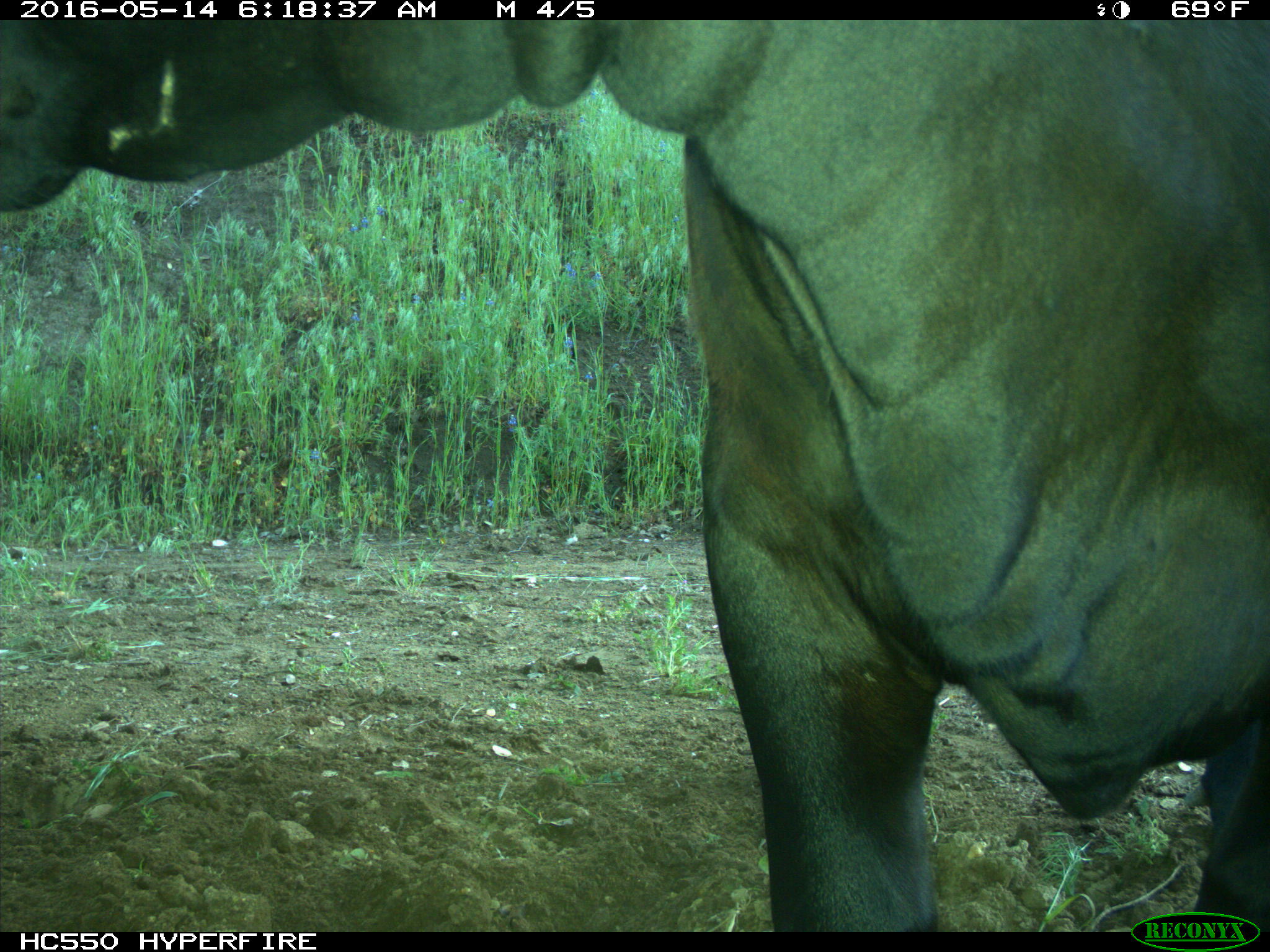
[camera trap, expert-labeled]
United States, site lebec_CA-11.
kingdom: Animalia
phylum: Chordata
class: Mammalia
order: Artiodactyla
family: Bovidae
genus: Bos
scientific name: Bos taurus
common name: domestic cow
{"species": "Bos taurus (domestic cow)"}